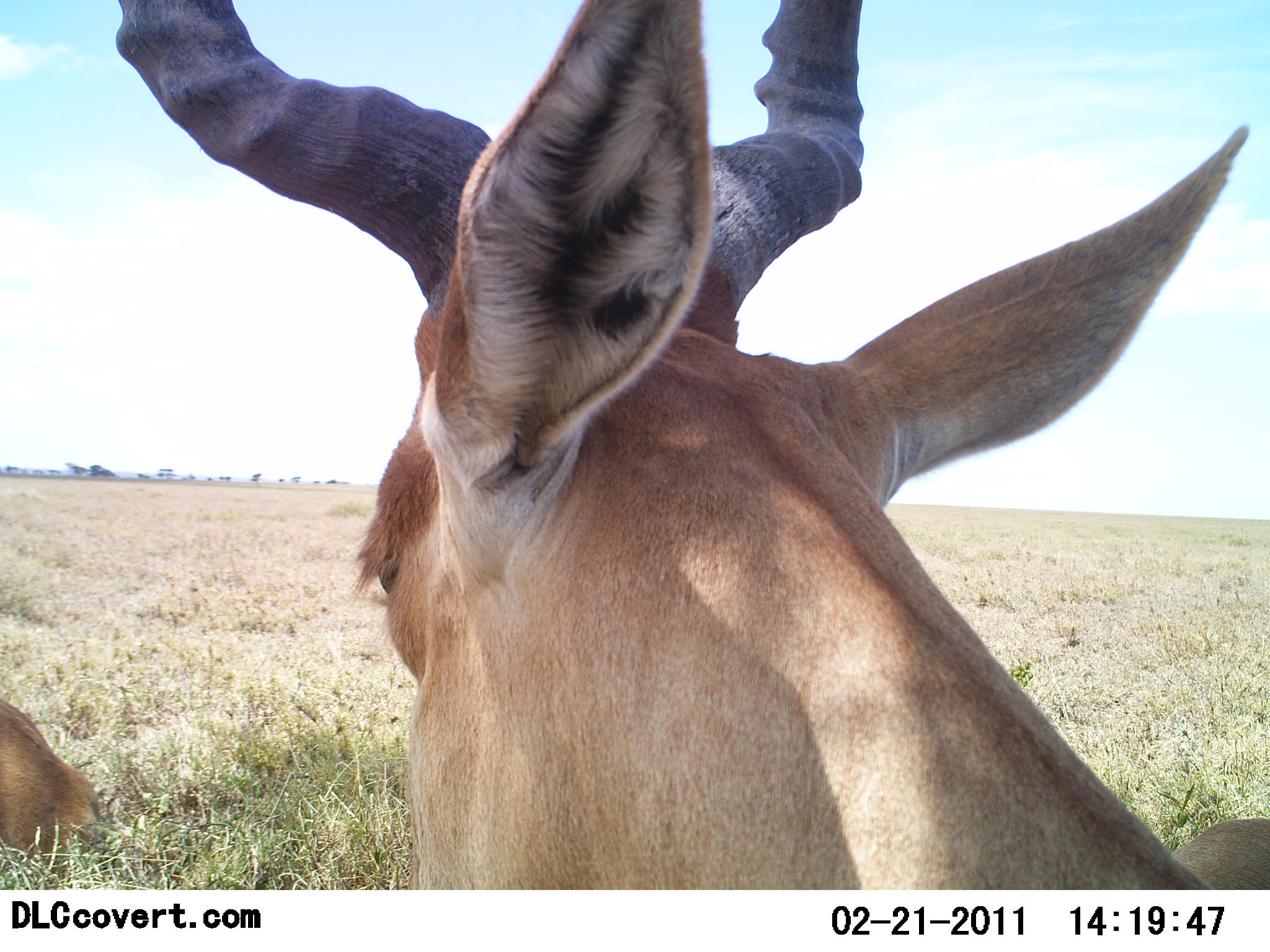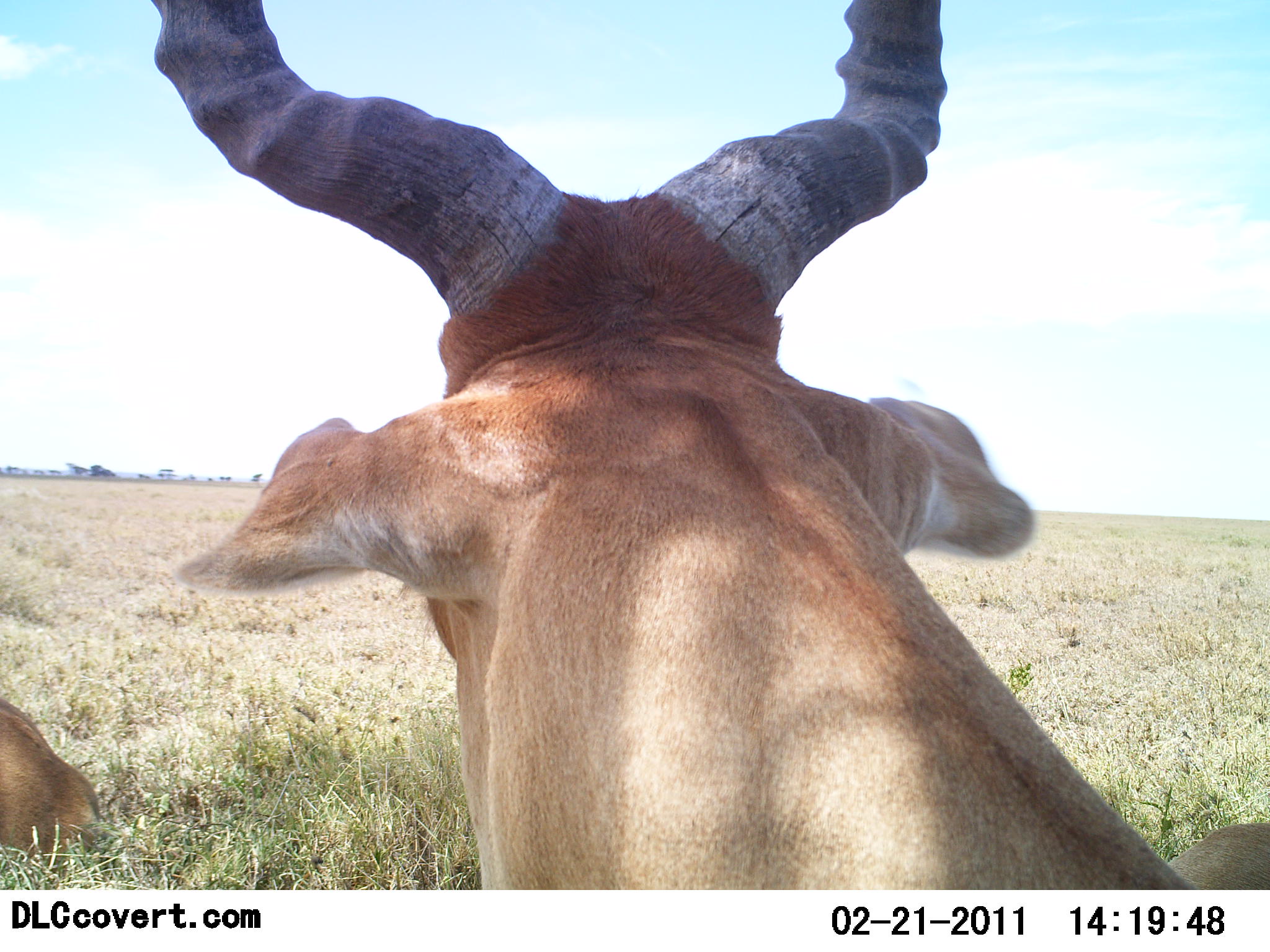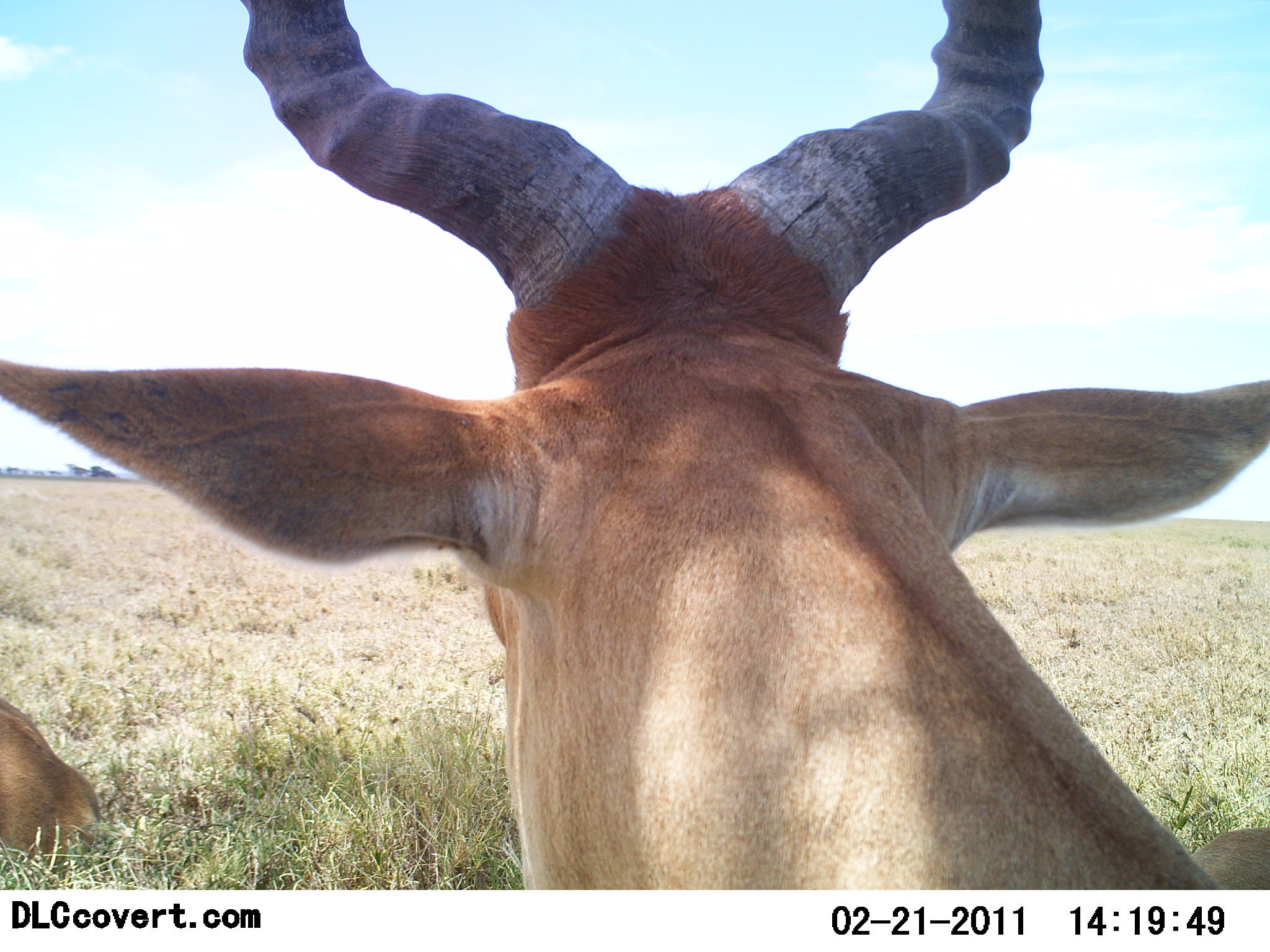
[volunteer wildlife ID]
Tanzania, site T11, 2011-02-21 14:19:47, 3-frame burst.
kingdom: Animalia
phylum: Chordata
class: Mammalia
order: Artiodactyla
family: Bovidae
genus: Alcelaphus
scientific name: Alcelaphus buselaphus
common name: hartebeest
Hartebeest (Alcelaphus buselaphus), count 2. Behavior (volunteer vote fractions): standing 50%, resting 90%, moving 0%, interacting 0%. Young present (vote fraction): 0%. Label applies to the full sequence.